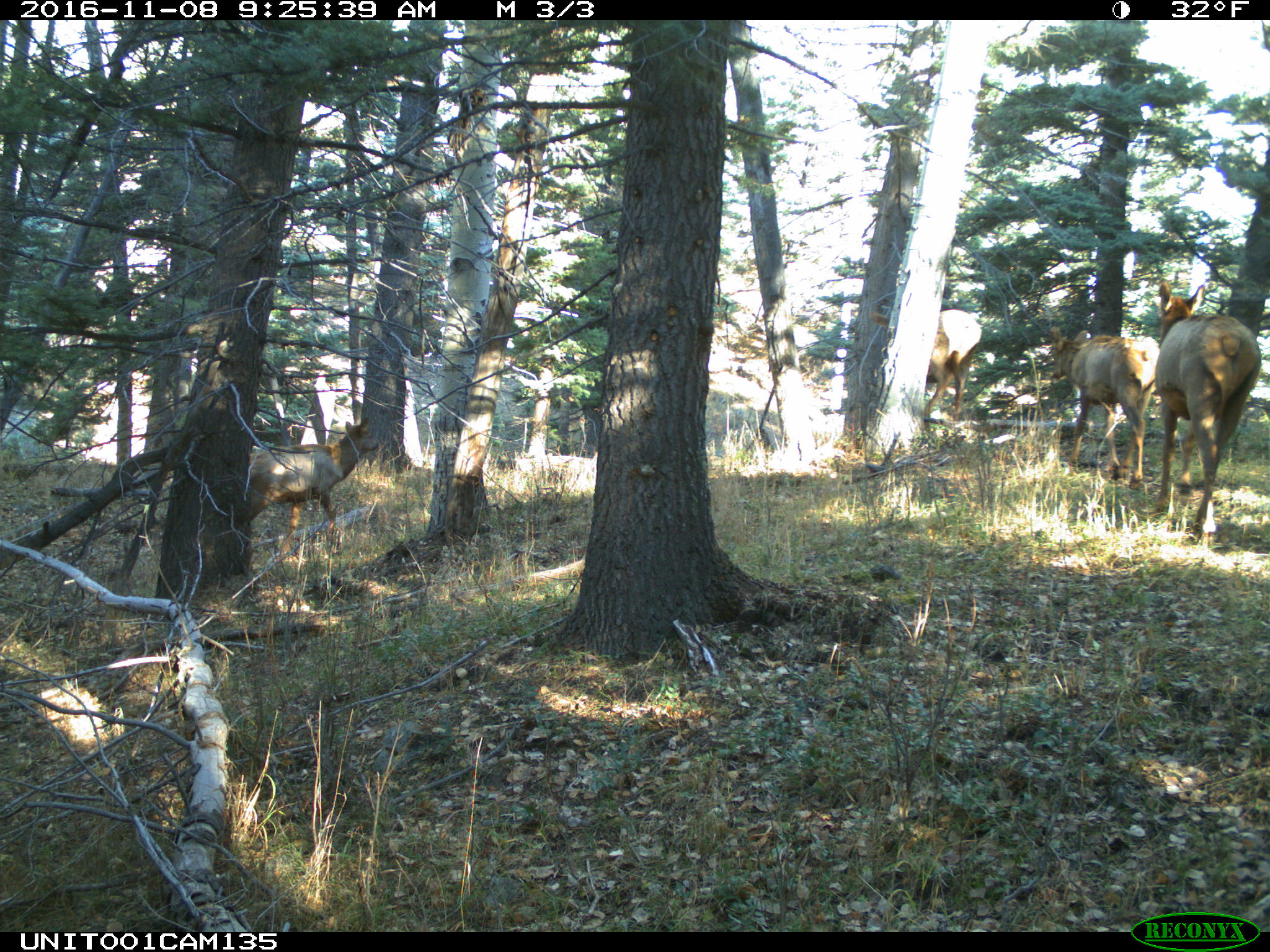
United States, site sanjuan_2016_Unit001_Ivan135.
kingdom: Animalia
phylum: Chordata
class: Mammalia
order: Artiodactyla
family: Cervidae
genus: Cervus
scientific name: Cervus elaphus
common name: red deer